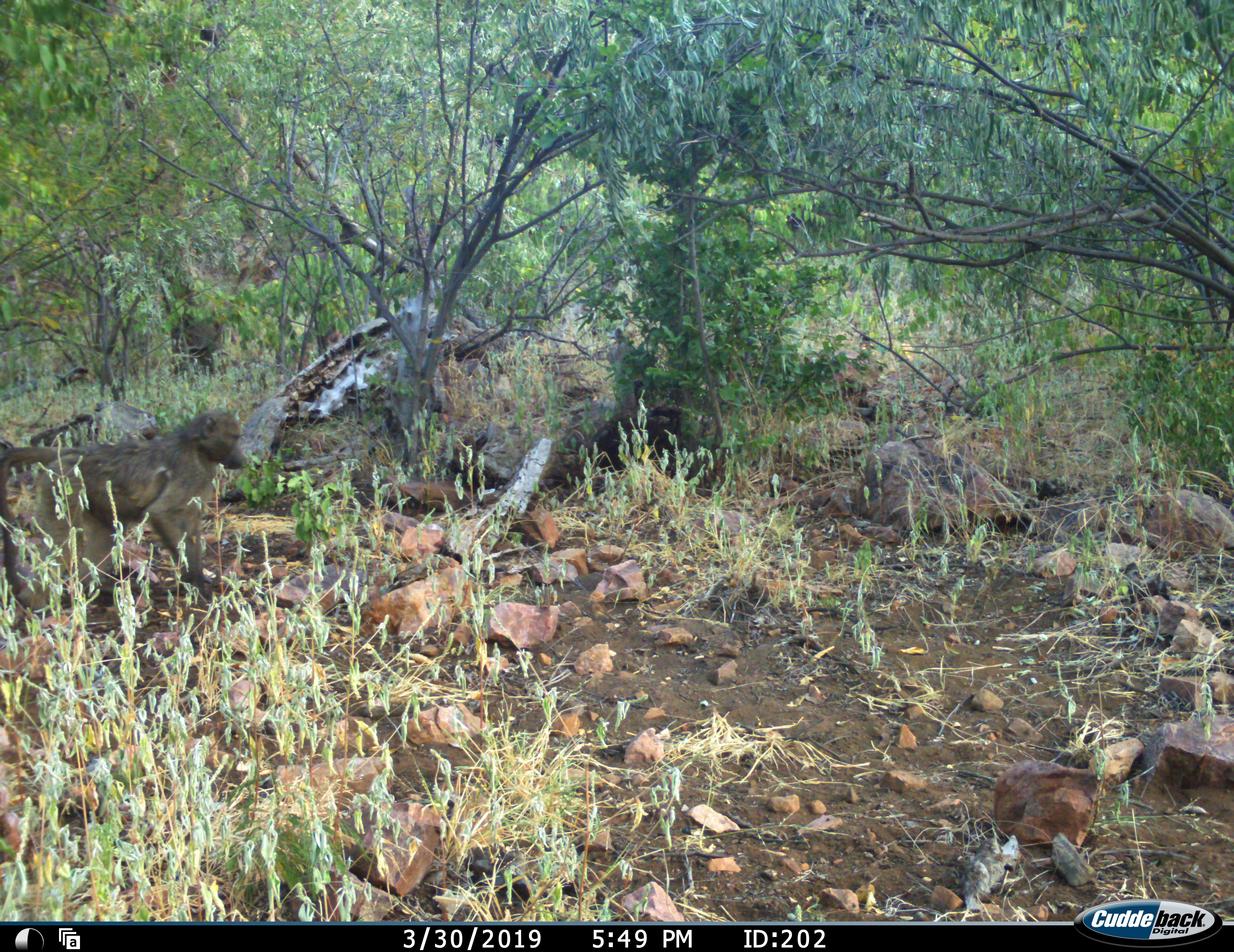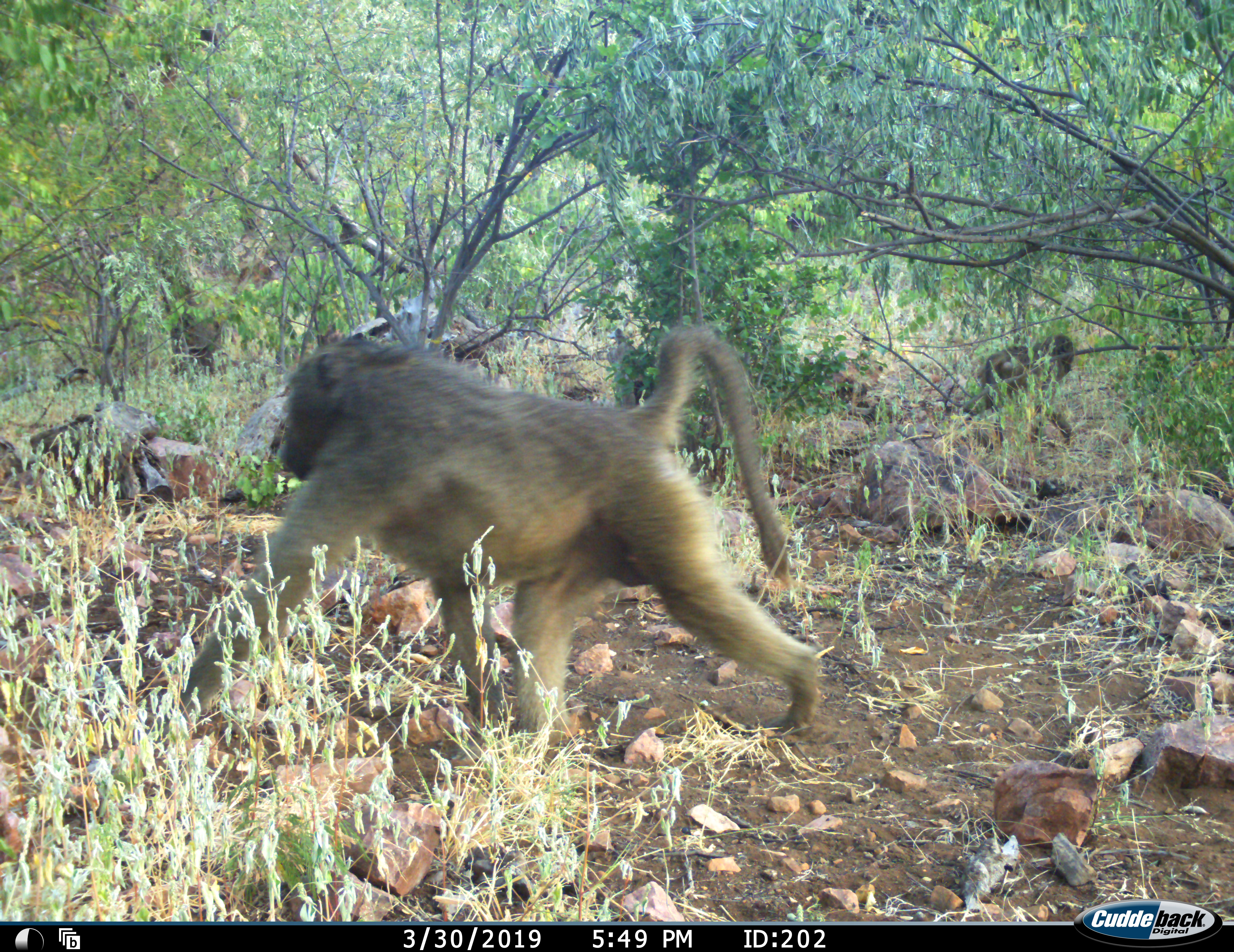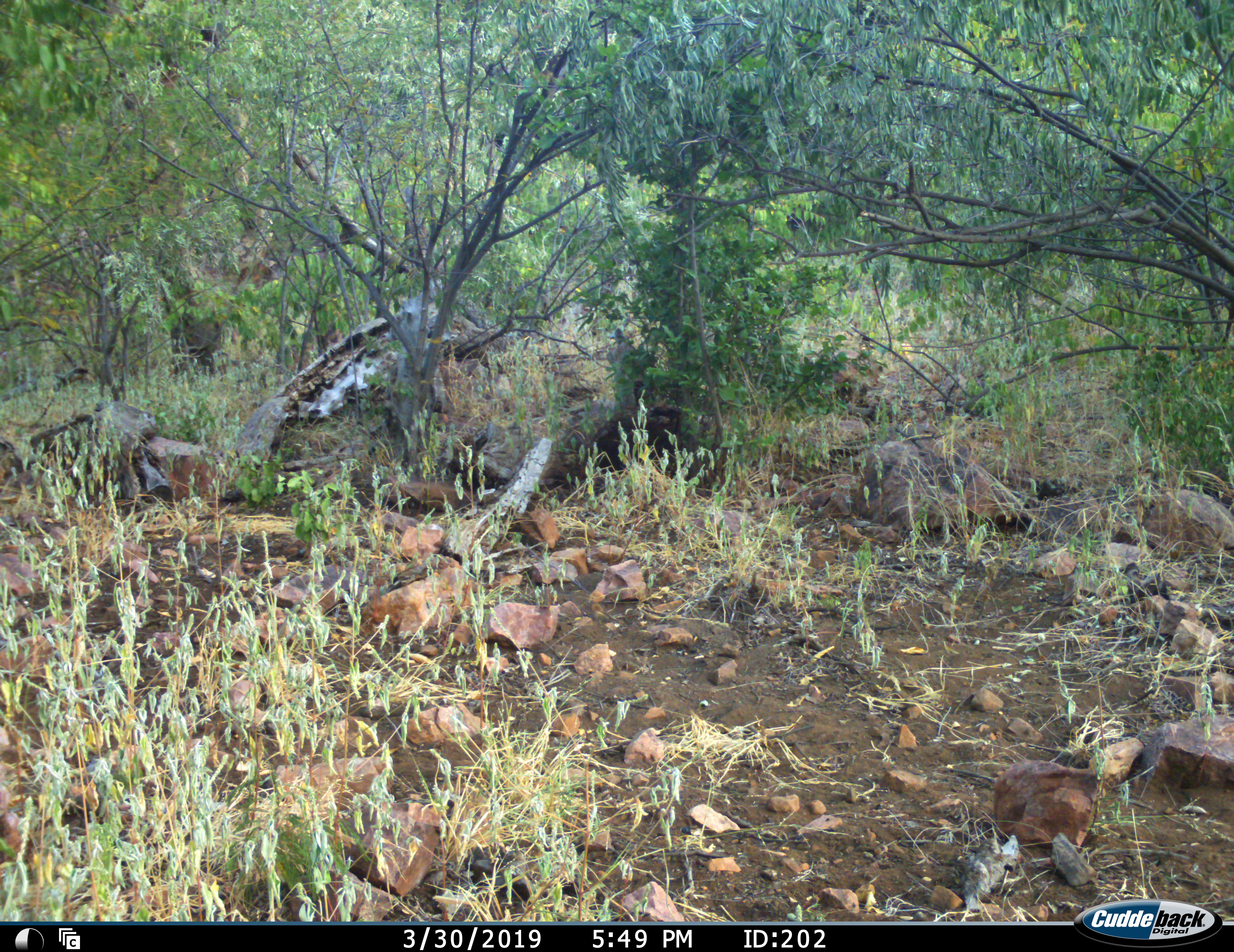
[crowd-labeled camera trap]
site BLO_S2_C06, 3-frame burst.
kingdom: Animalia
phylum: Chordata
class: Mammalia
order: Primates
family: Cercopithecidae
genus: Papio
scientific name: Papio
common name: baboon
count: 2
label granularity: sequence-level